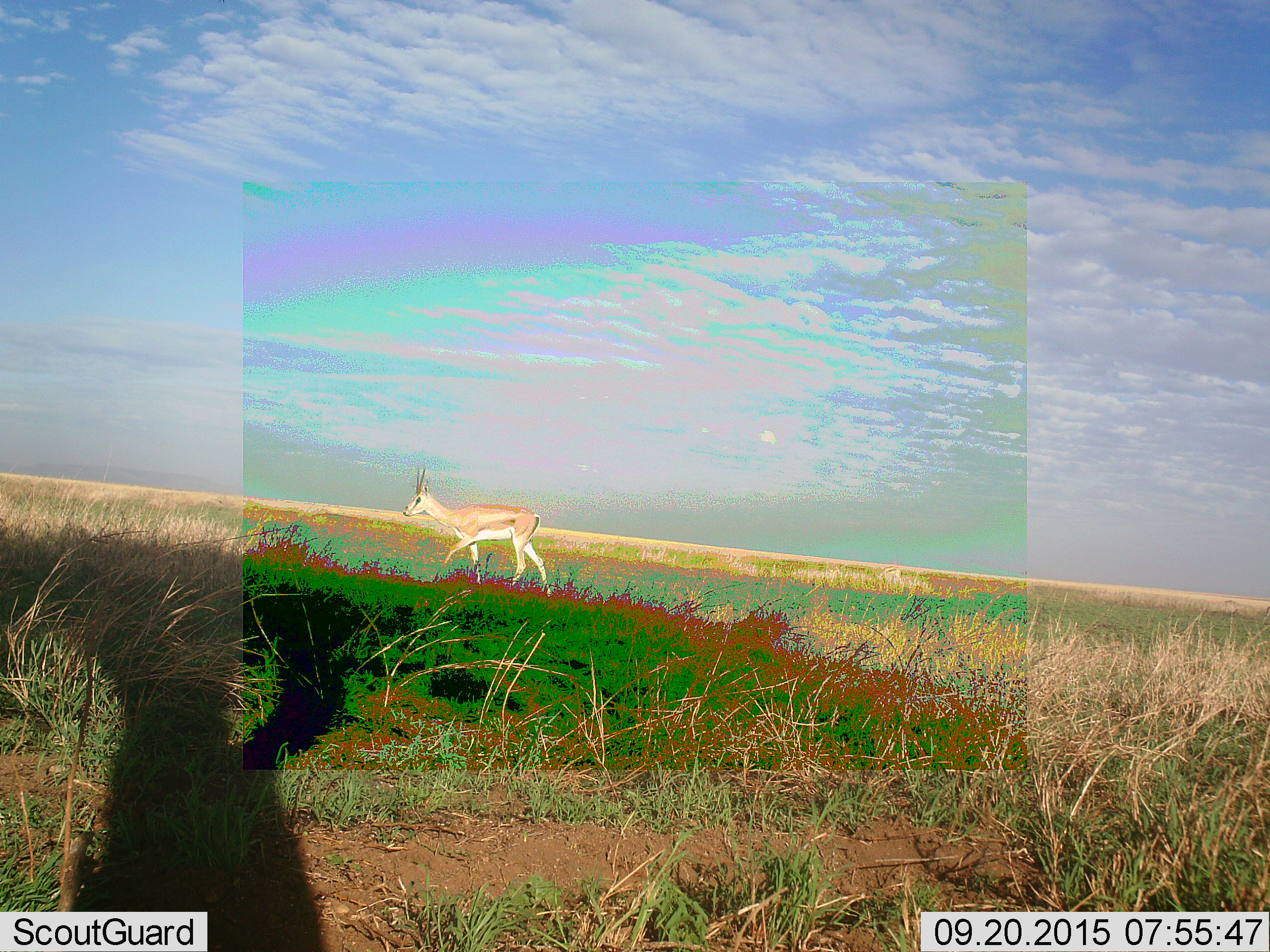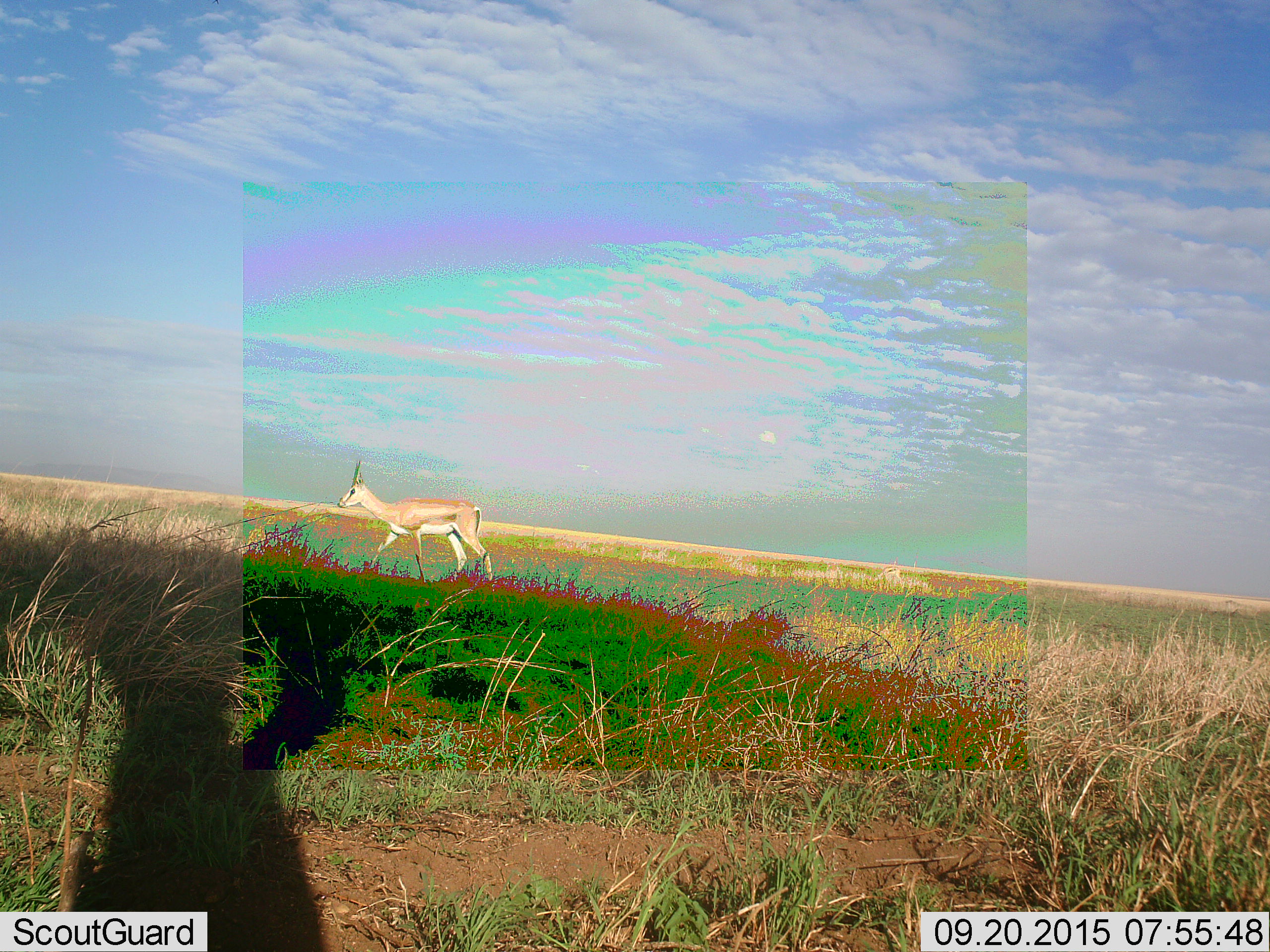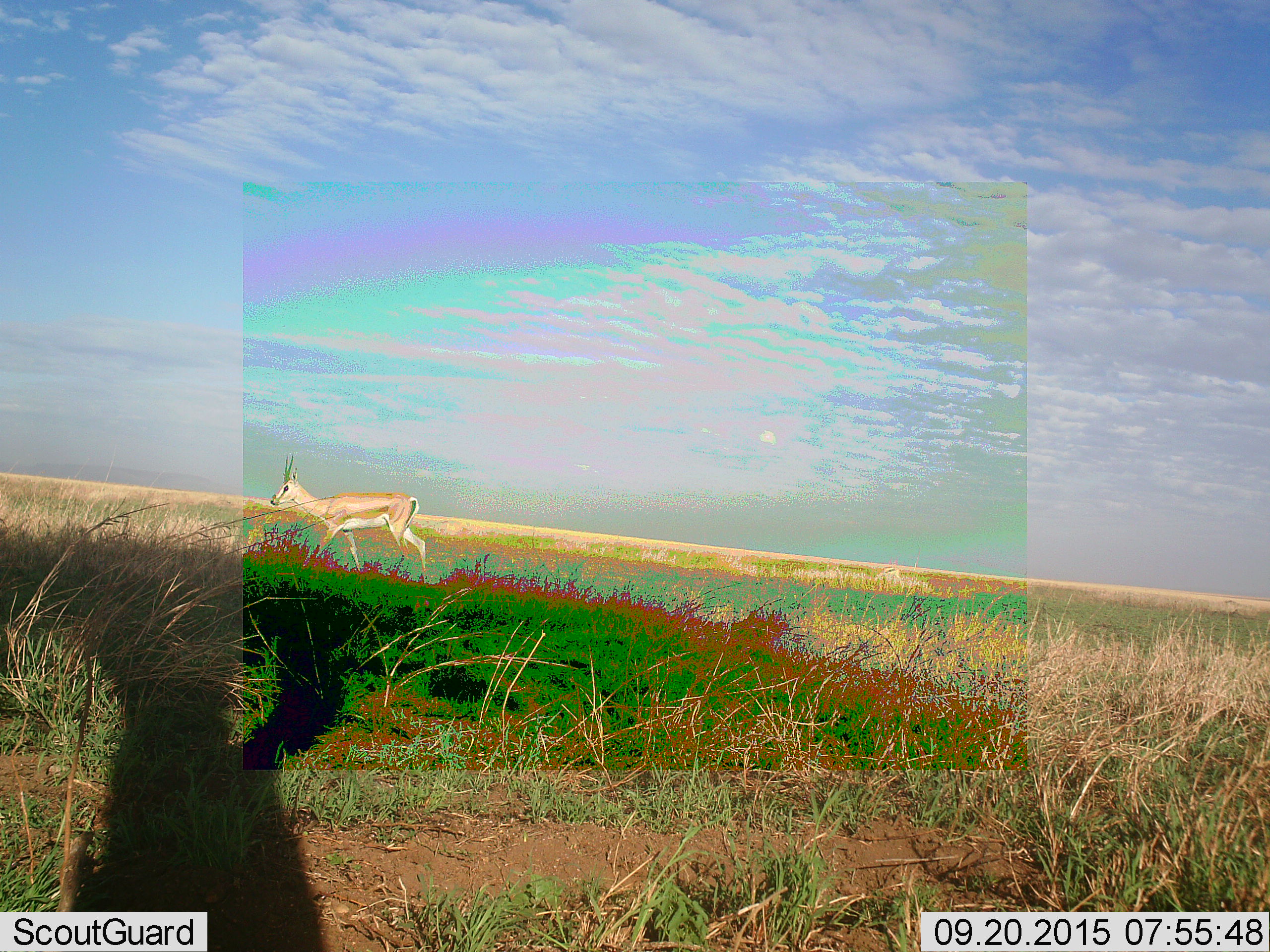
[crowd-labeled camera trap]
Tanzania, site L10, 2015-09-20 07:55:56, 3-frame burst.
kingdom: Animalia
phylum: Chordata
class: Mammalia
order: Artiodactyla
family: Bovidae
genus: Nanger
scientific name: Nanger granti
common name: grant's gazelle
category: gazellegrants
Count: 1.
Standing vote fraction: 12%.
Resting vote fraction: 0%.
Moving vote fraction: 100%.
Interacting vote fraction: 0%.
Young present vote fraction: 0%.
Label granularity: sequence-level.